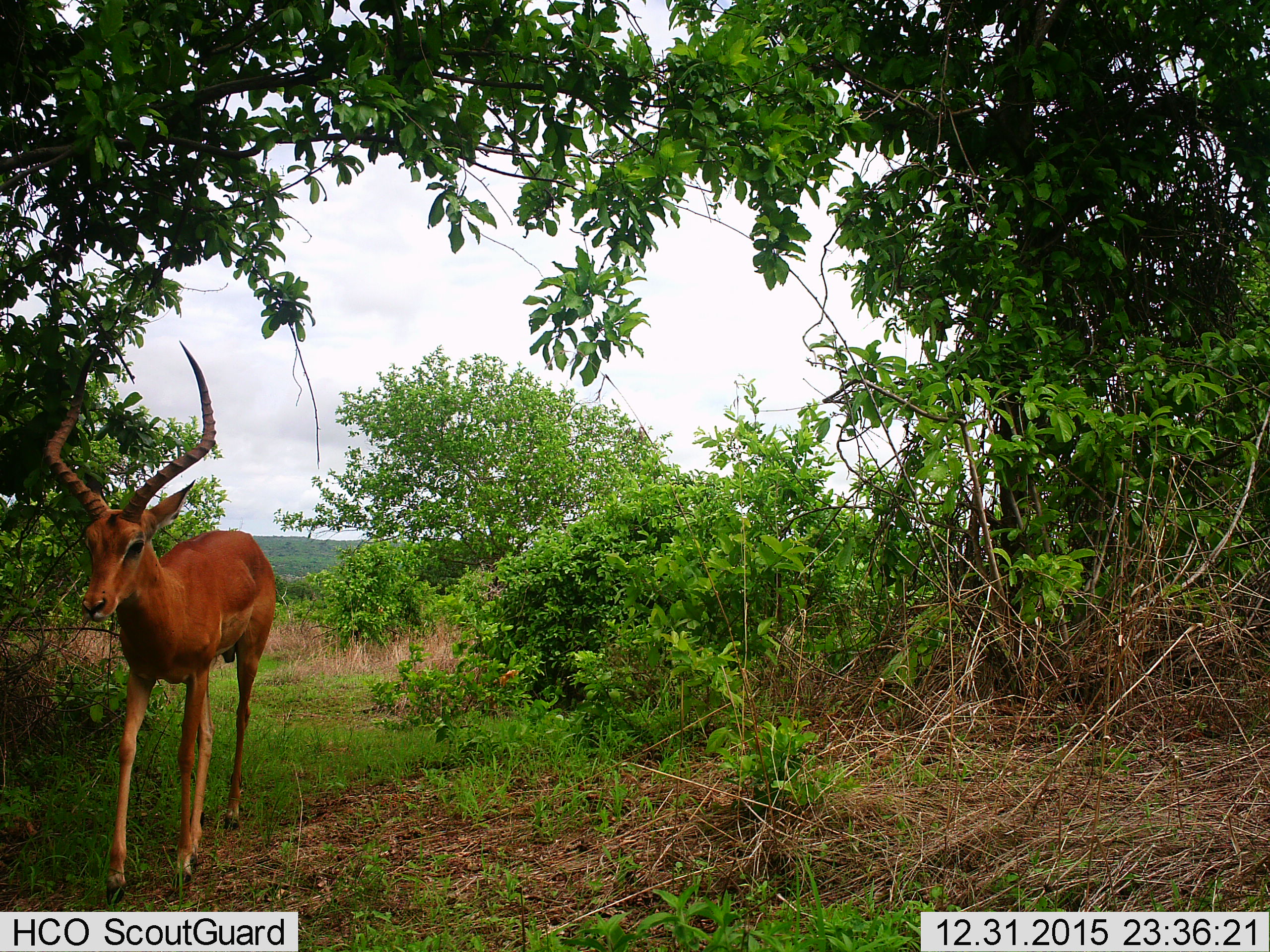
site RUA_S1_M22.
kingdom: Animalia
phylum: Chordata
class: Mammalia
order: Artiodactyla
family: Bovidae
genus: Aepyceros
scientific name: Aepyceros melampus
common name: impala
Impala (Aepyceros melampus), count 1. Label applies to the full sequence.